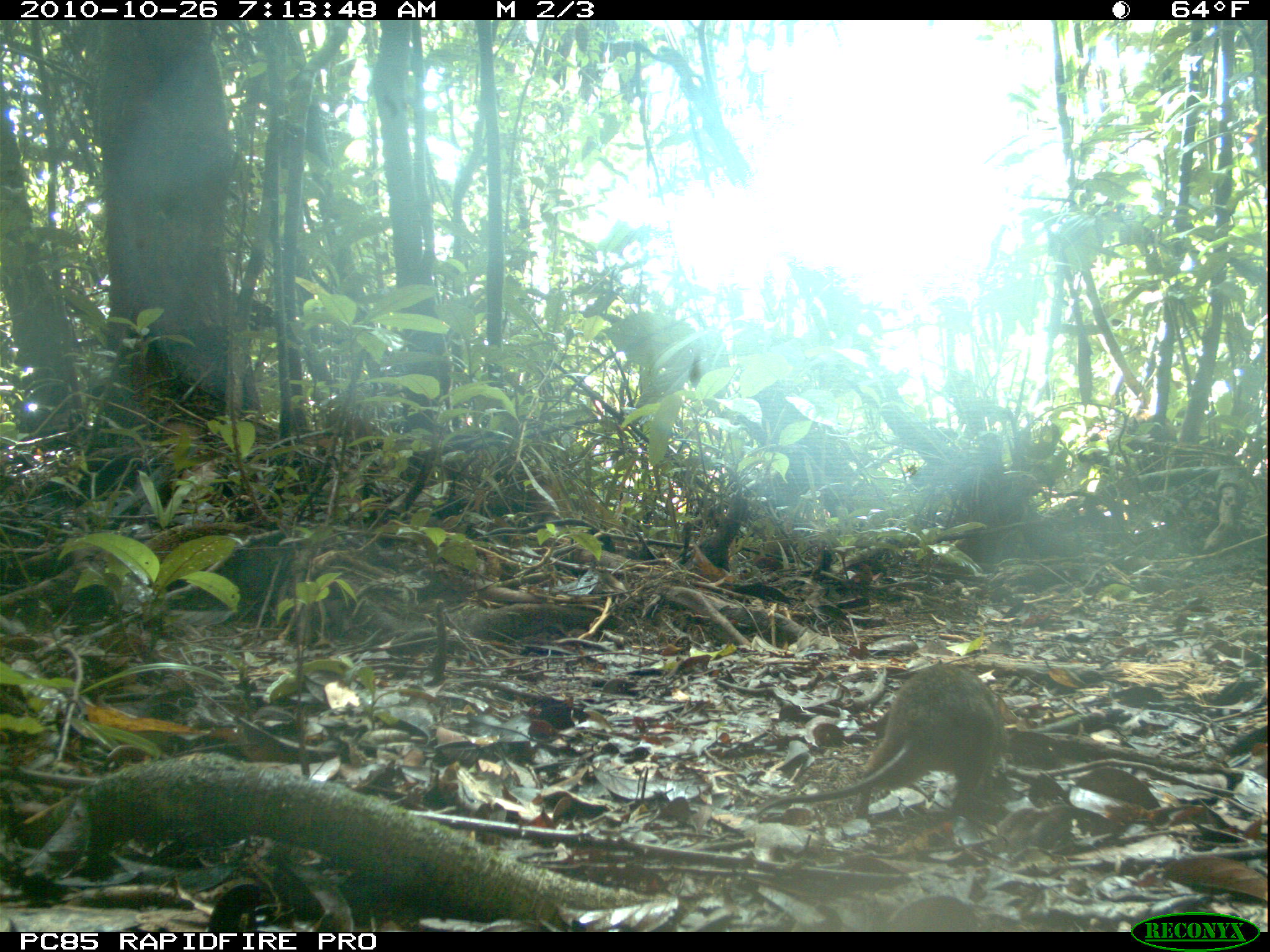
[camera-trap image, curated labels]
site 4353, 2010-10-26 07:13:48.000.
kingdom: Animalia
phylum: Chordata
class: Mammalia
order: Rodentia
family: Muridae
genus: Rattus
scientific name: Rattus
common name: rodent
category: unknown rat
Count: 1.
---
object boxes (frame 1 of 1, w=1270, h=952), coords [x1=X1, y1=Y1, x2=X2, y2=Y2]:
unknown rat: [x1=751, y1=661, x2=1004, y2=819]